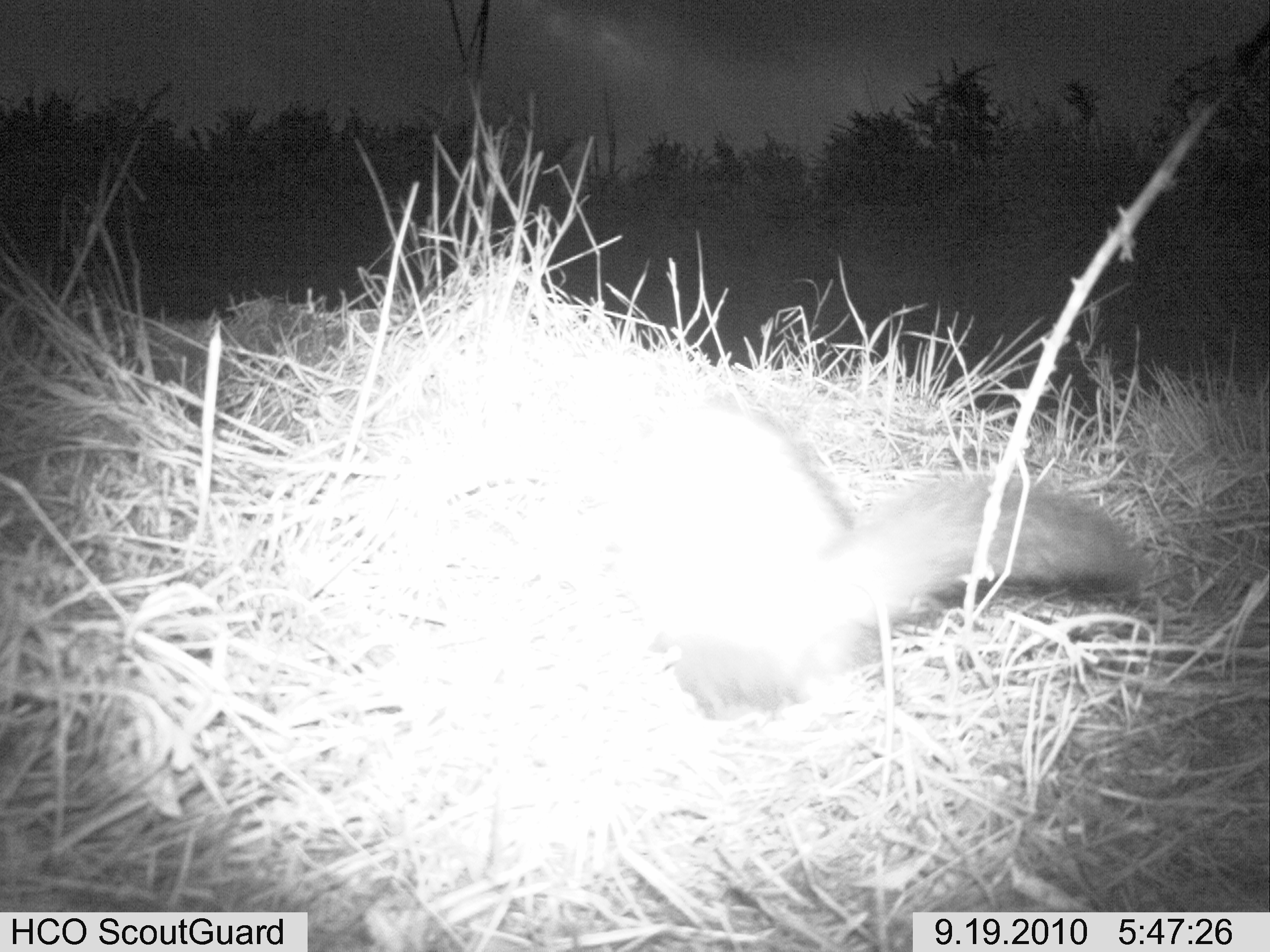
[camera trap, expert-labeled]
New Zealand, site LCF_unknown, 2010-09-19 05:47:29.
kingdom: Animalia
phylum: Chordata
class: Mammalia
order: Carnivora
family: Mustelidae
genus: Mustela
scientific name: Mustela furo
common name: ferret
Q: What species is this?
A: Ferret (Mustela furo).